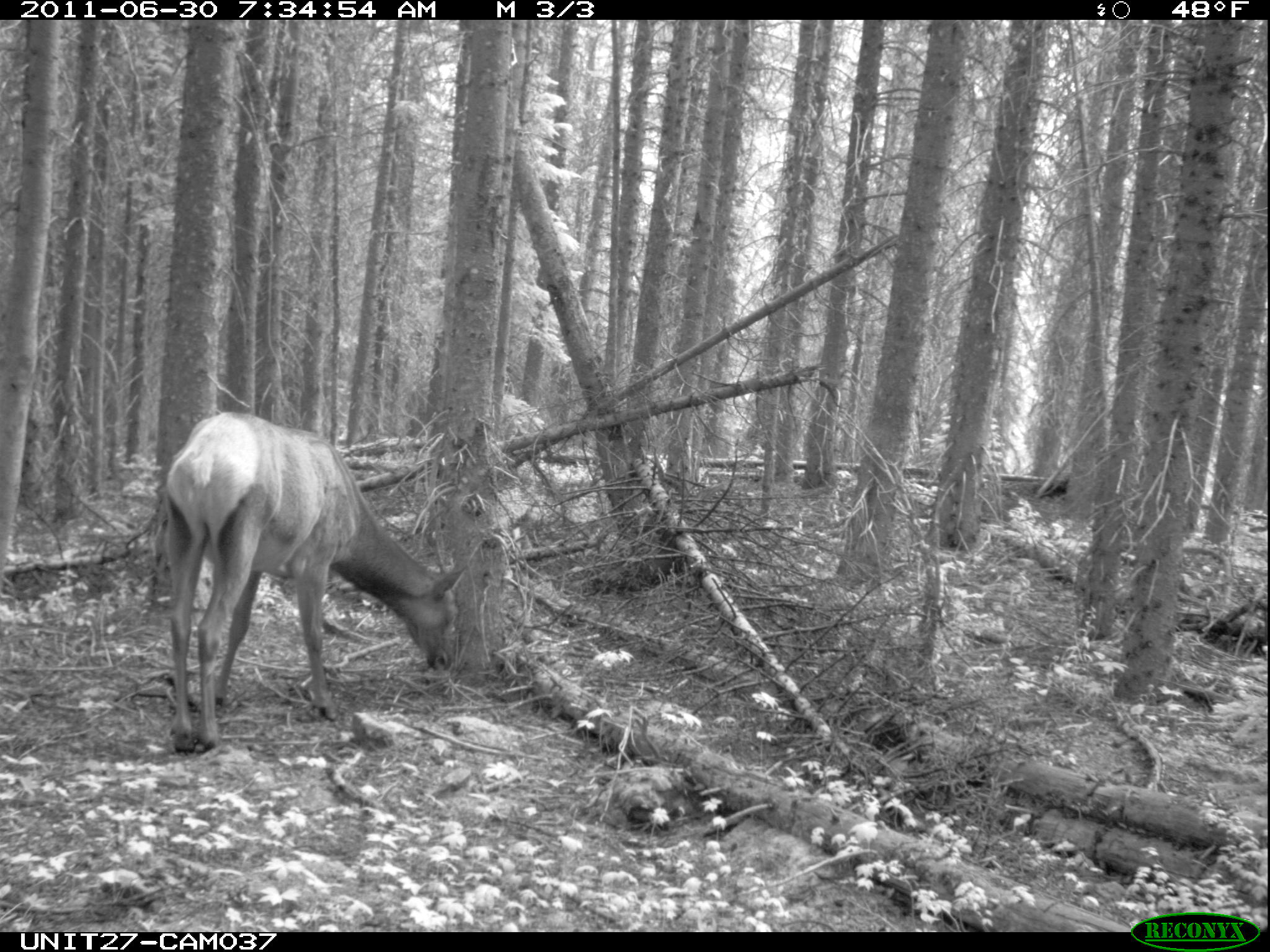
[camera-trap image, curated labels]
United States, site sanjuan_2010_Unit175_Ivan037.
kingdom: Animalia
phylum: Chordata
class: Mammalia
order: Artiodactyla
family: Cervidae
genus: Cervus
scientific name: Cervus elaphus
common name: red deer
Cervus elaphus (red deer).